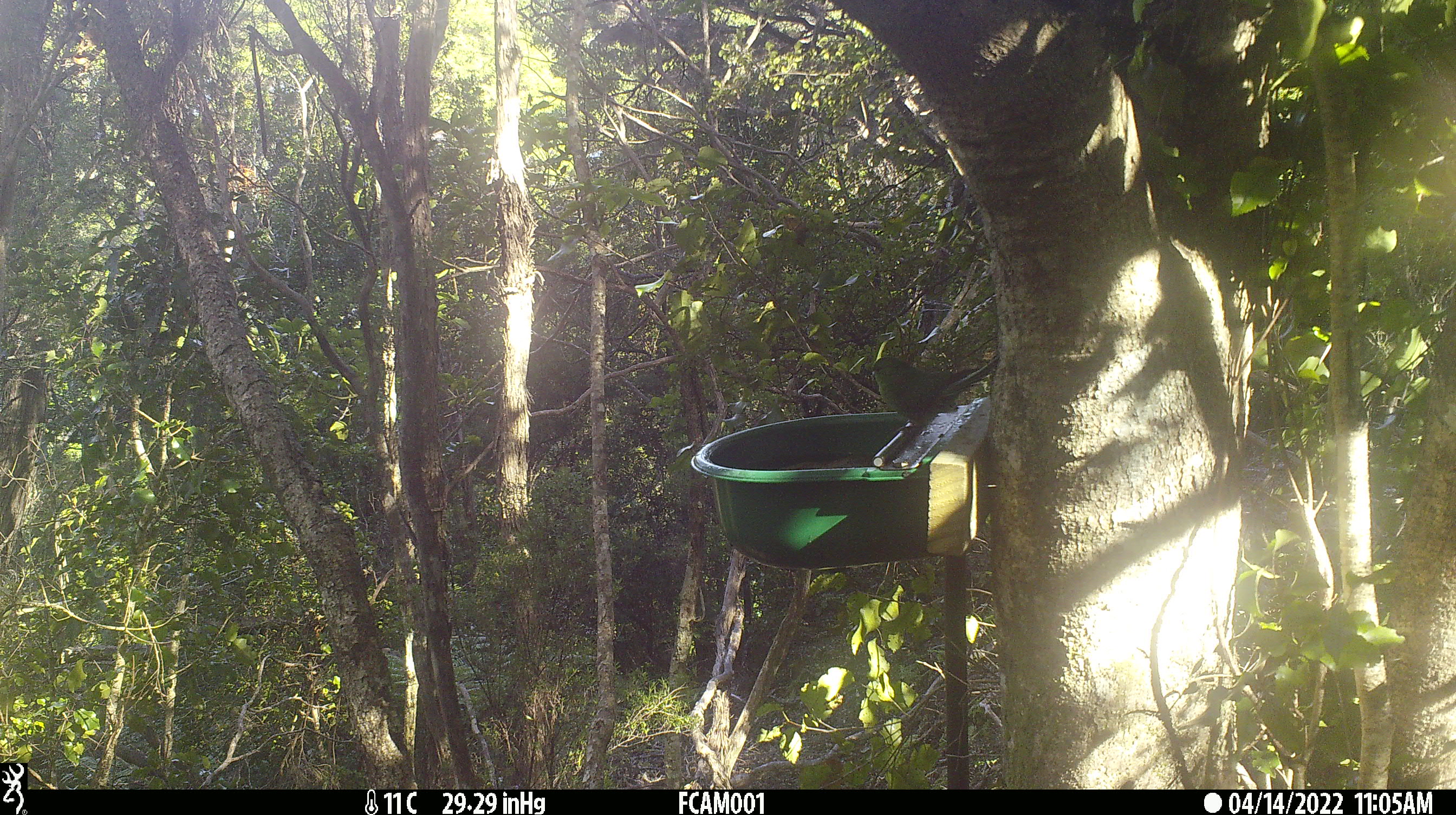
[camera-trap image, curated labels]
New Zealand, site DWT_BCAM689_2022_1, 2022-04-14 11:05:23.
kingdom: Animalia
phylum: Chordata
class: Aves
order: Psittaciformes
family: Psittaculidae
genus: Cyanoramphus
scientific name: Cyanoramphus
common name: parakeet